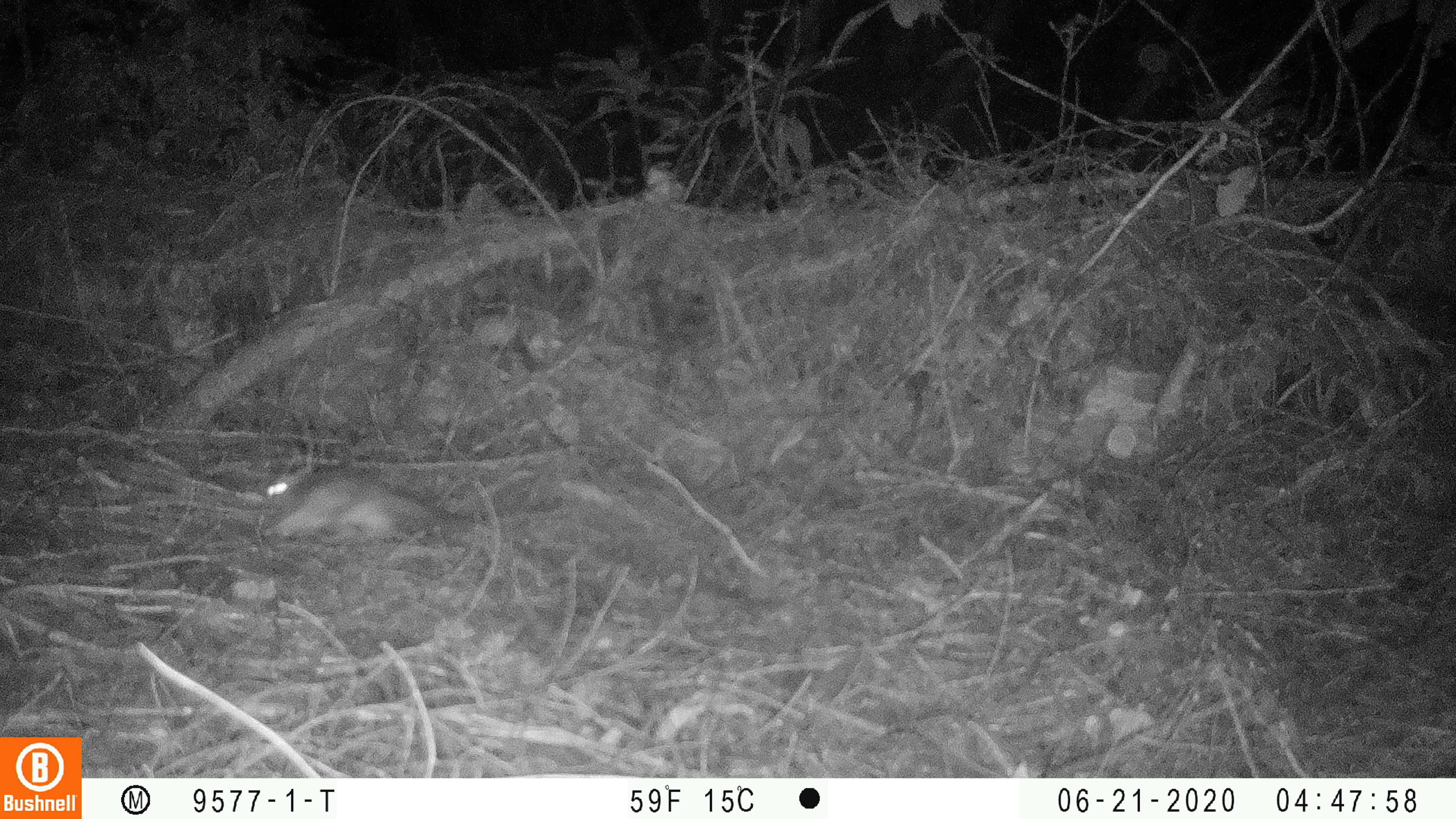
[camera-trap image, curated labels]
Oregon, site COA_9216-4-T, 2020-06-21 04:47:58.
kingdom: Animalia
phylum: Chordata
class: Mammalia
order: Rodentia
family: Sciuridae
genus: Glaucomys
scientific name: Glaucomys oregonensis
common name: humboldt's flying squirrel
Humboldt's flying squirrel (Glaucomys oregonensis).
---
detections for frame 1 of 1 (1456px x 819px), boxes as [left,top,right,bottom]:
humboldt's flying squirrel: [251,463,488,552]